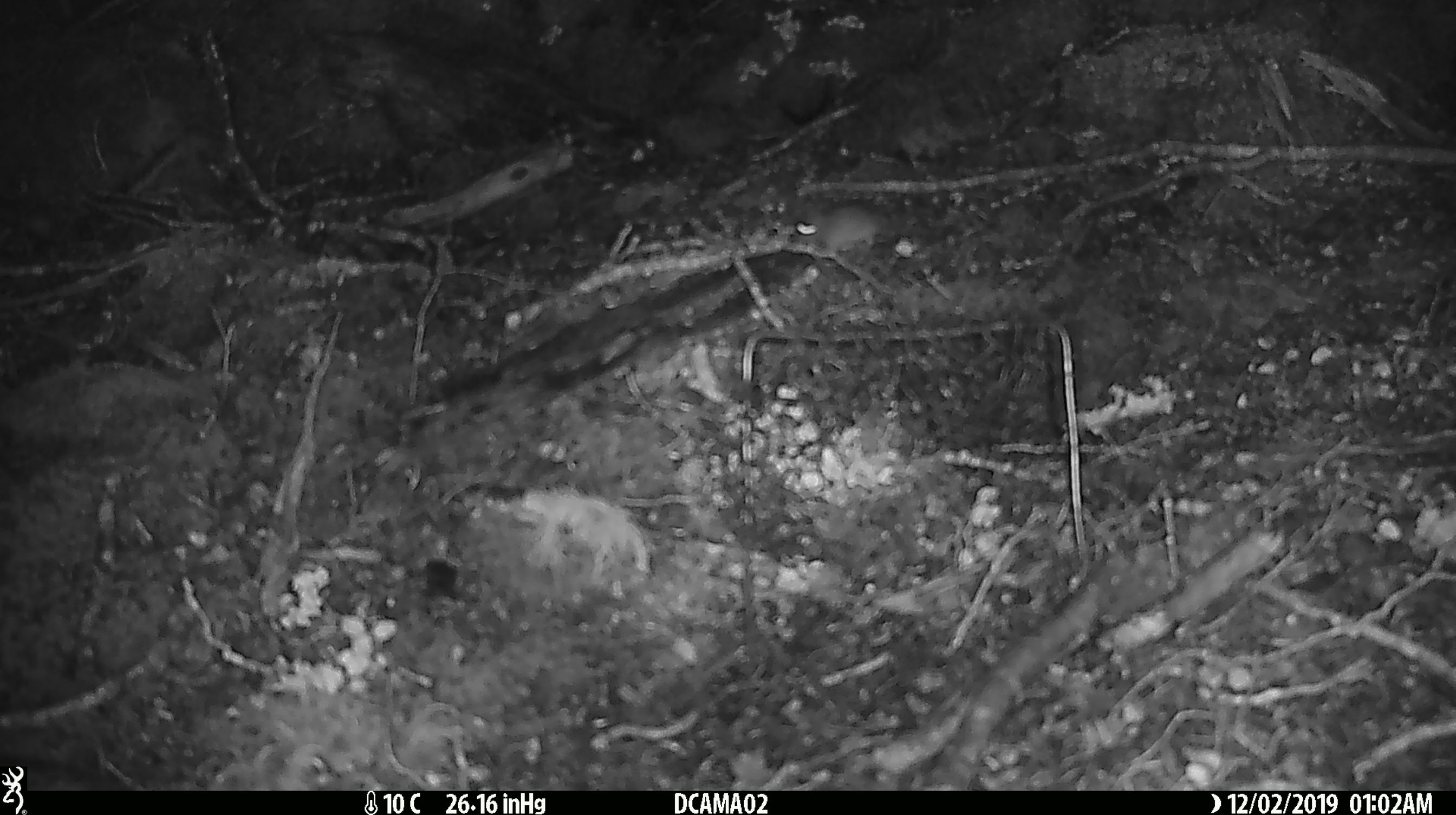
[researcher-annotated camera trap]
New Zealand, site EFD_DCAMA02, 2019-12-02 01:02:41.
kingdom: Animalia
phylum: Chordata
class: Mammalia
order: Rodentia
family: Muridae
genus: Mus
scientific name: Mus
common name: mouse